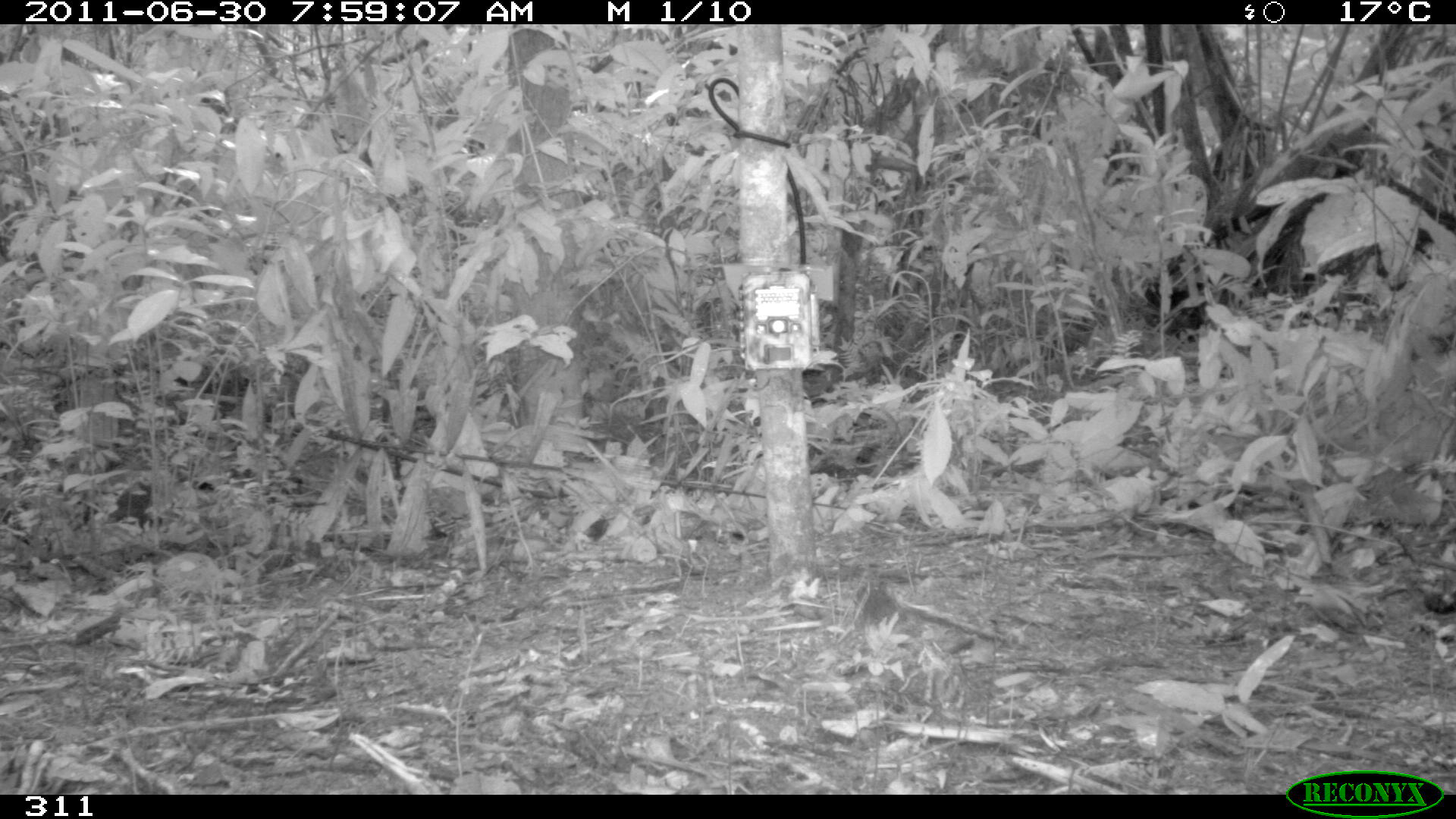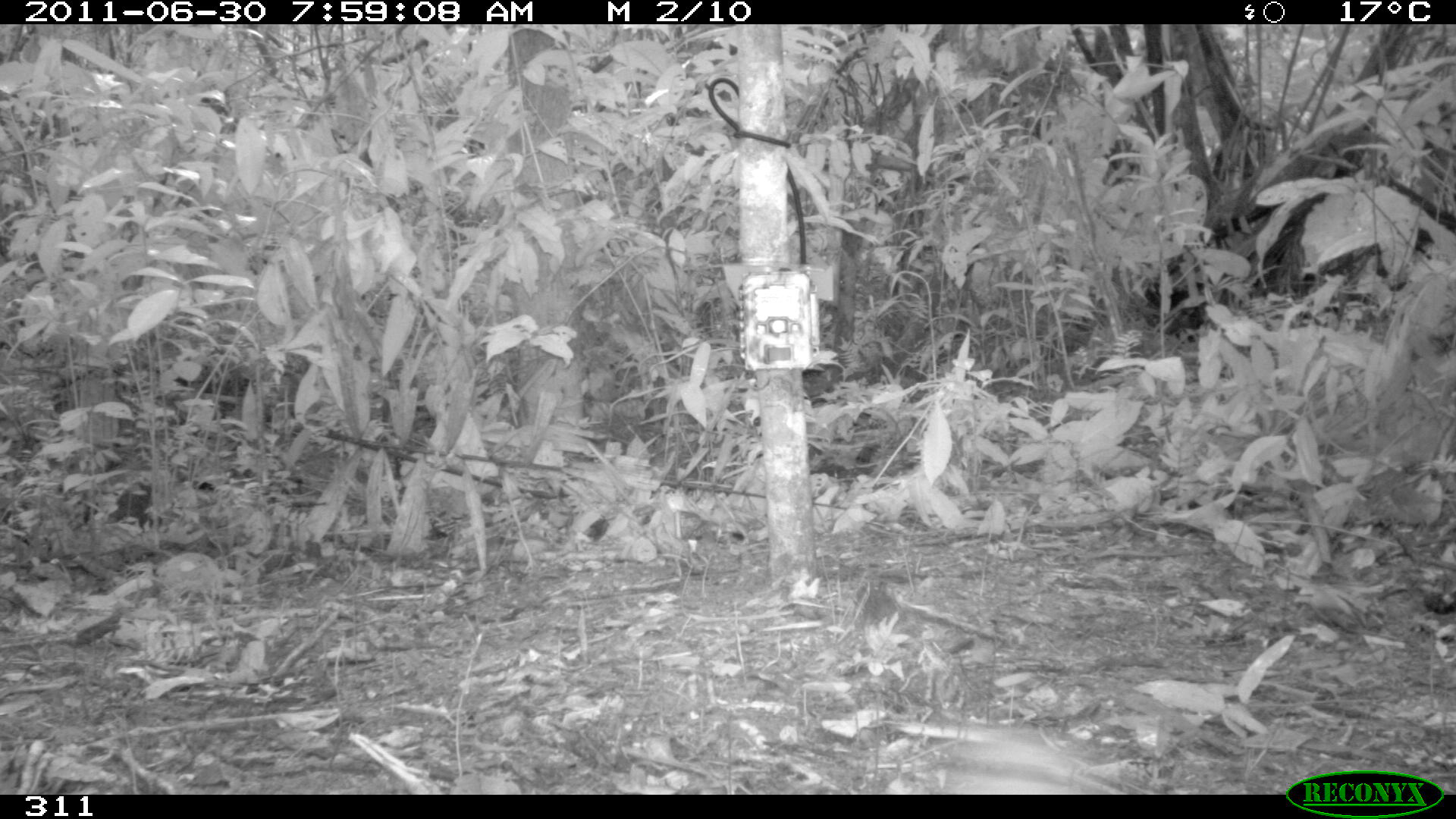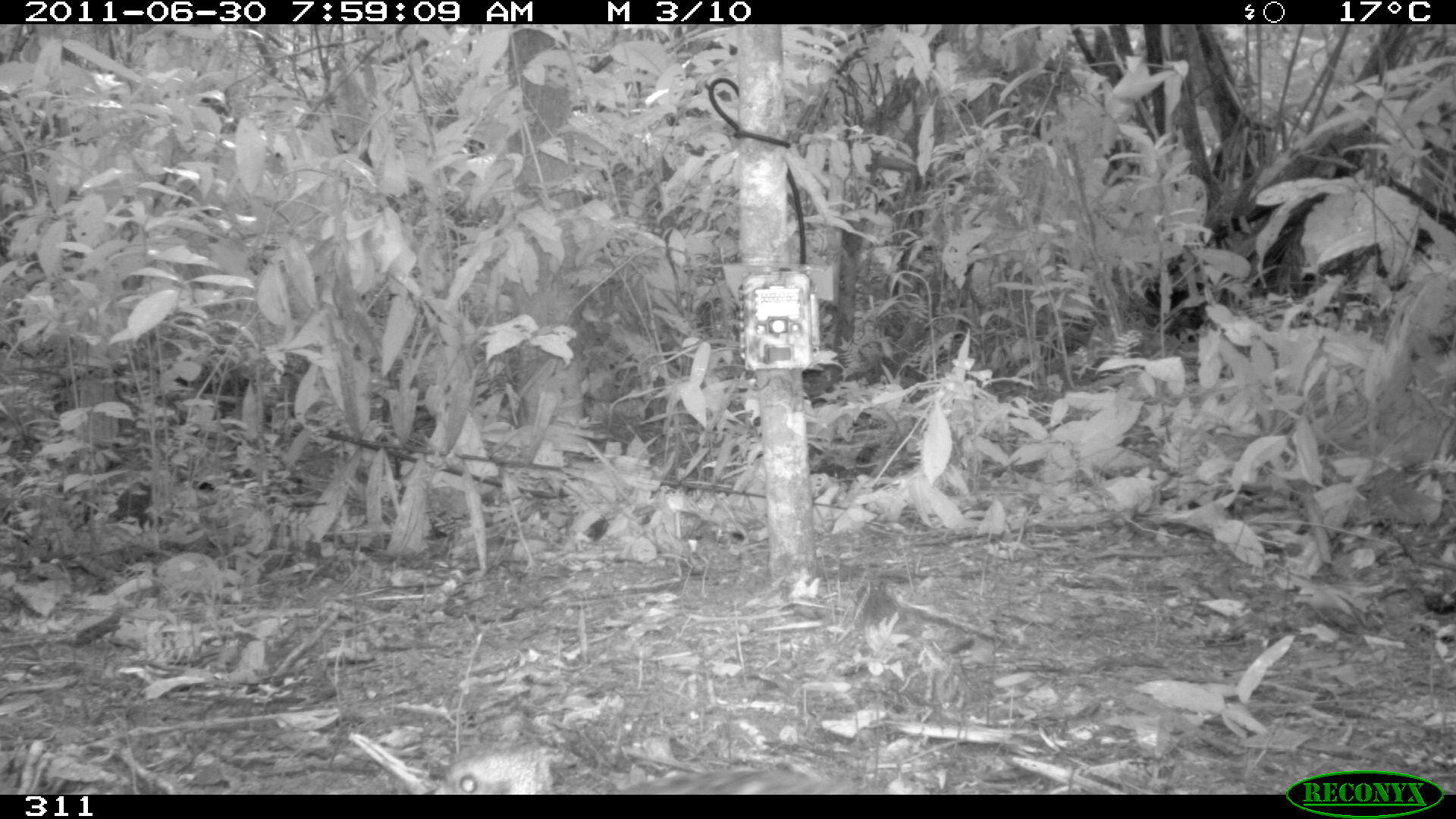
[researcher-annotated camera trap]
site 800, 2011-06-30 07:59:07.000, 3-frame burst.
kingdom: Animalia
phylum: Chordata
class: Aves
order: Galliformes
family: Phasianidae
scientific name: Phasianidae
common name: quails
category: quail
Quail (quails) (Phasianidae).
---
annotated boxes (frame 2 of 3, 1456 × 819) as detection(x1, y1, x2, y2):
quail: detection(929, 728, 1118, 794)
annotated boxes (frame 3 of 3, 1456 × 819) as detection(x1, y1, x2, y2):
quail: detection(430, 751, 902, 794)